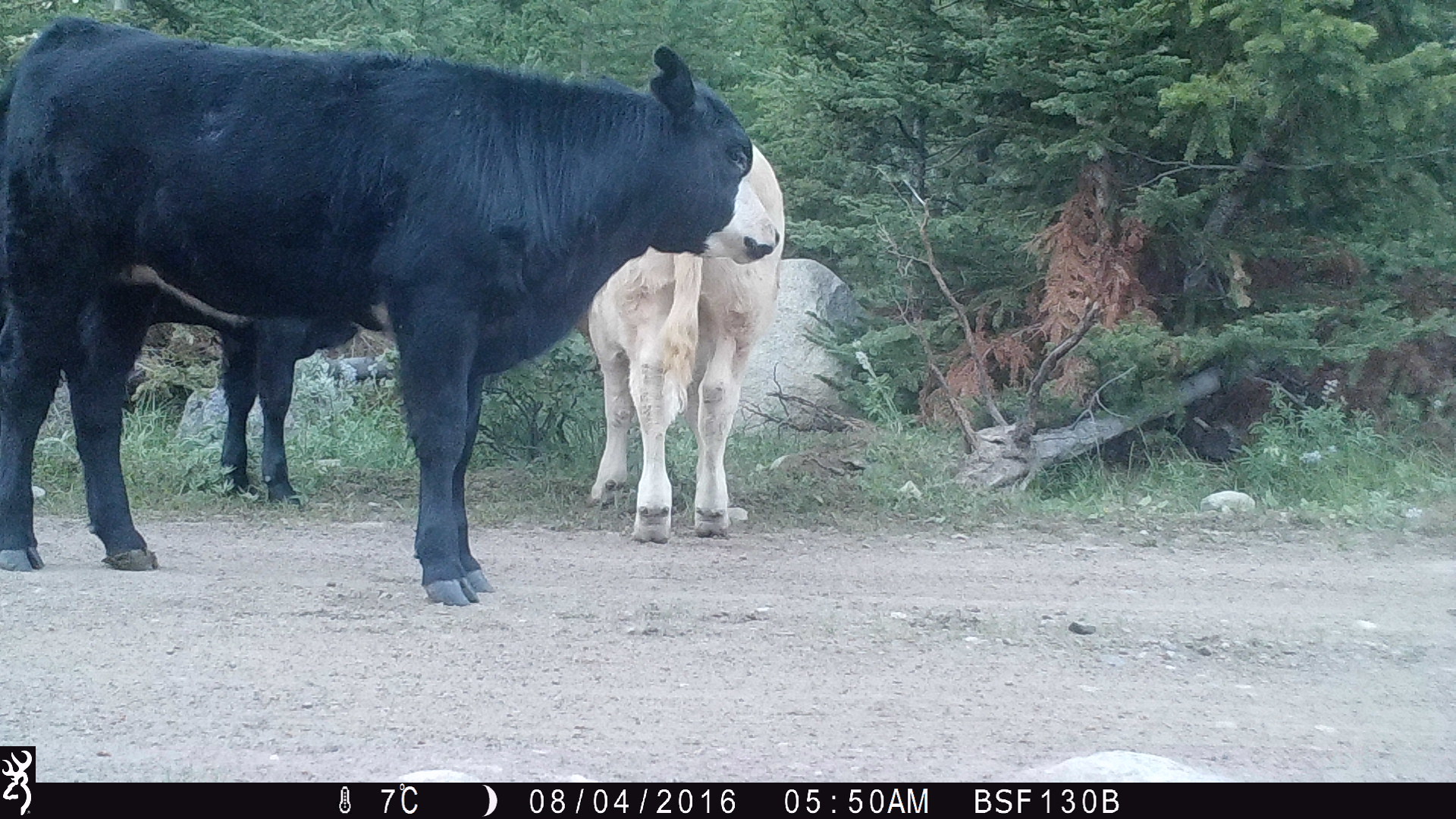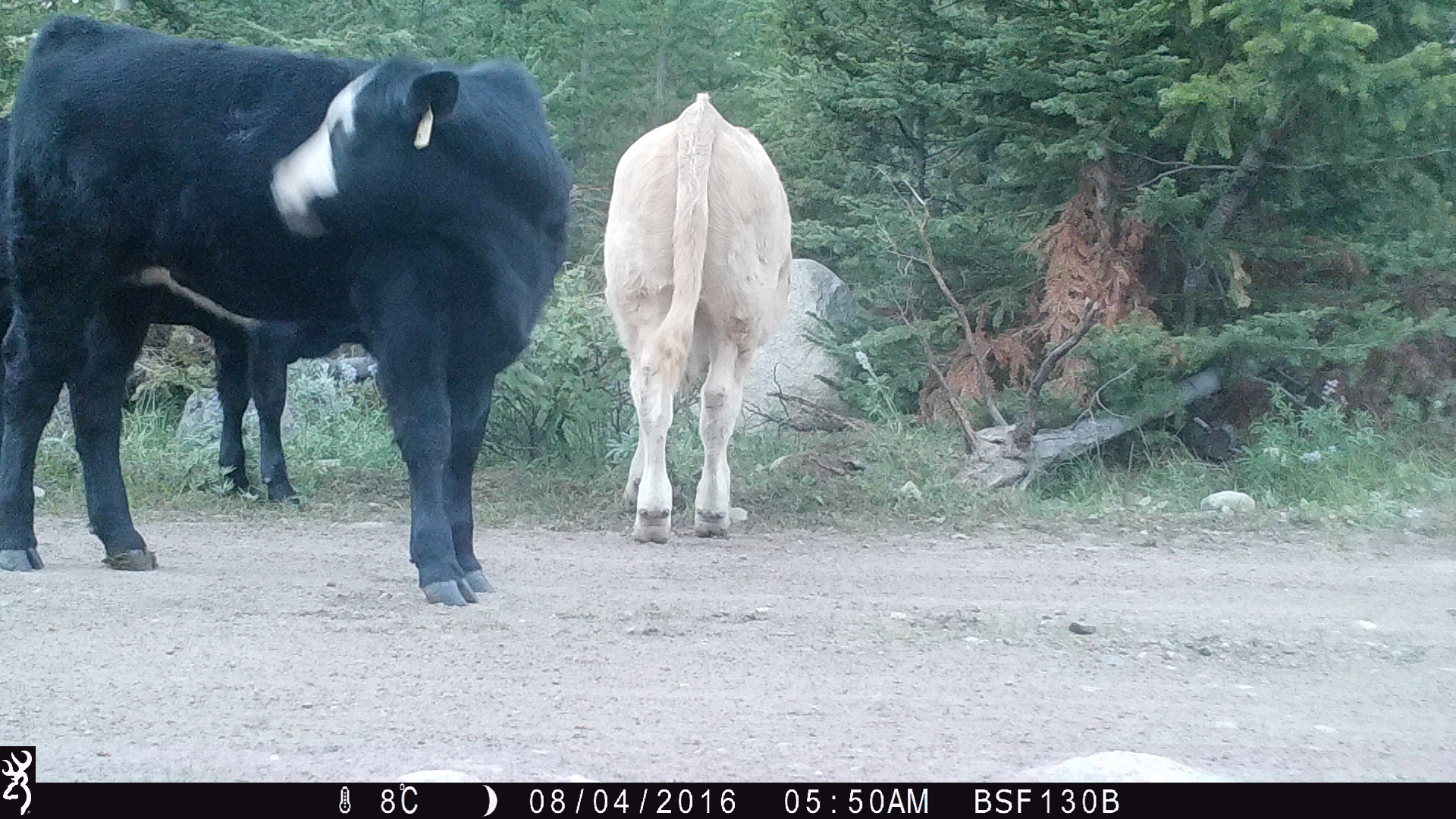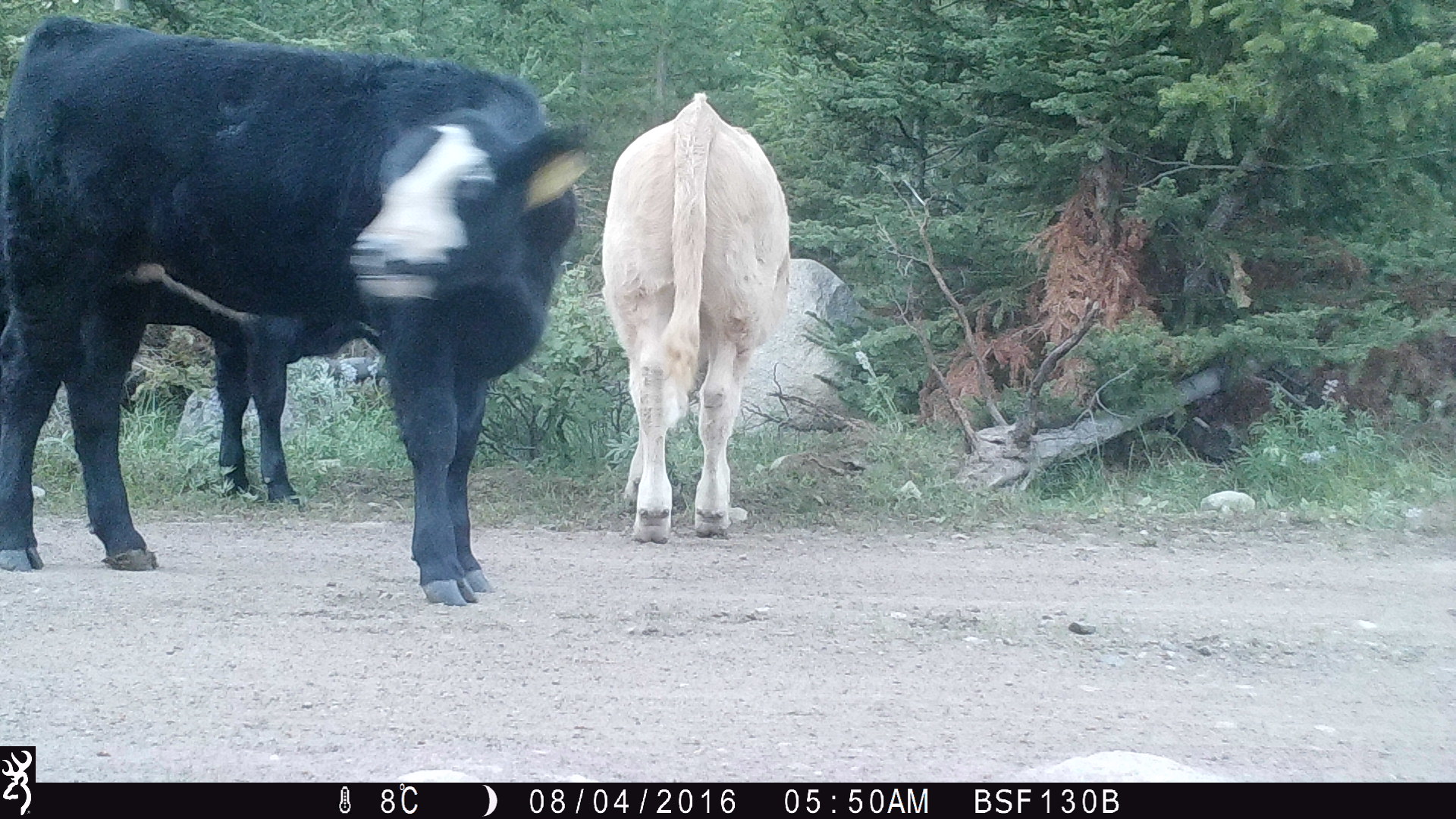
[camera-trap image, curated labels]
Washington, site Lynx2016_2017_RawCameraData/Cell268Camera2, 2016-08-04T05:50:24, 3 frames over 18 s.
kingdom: Animalia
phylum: Chordata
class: Mammalia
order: Artiodactyla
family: Bovidae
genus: Bos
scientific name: Bos taurus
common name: domestic cattle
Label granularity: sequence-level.